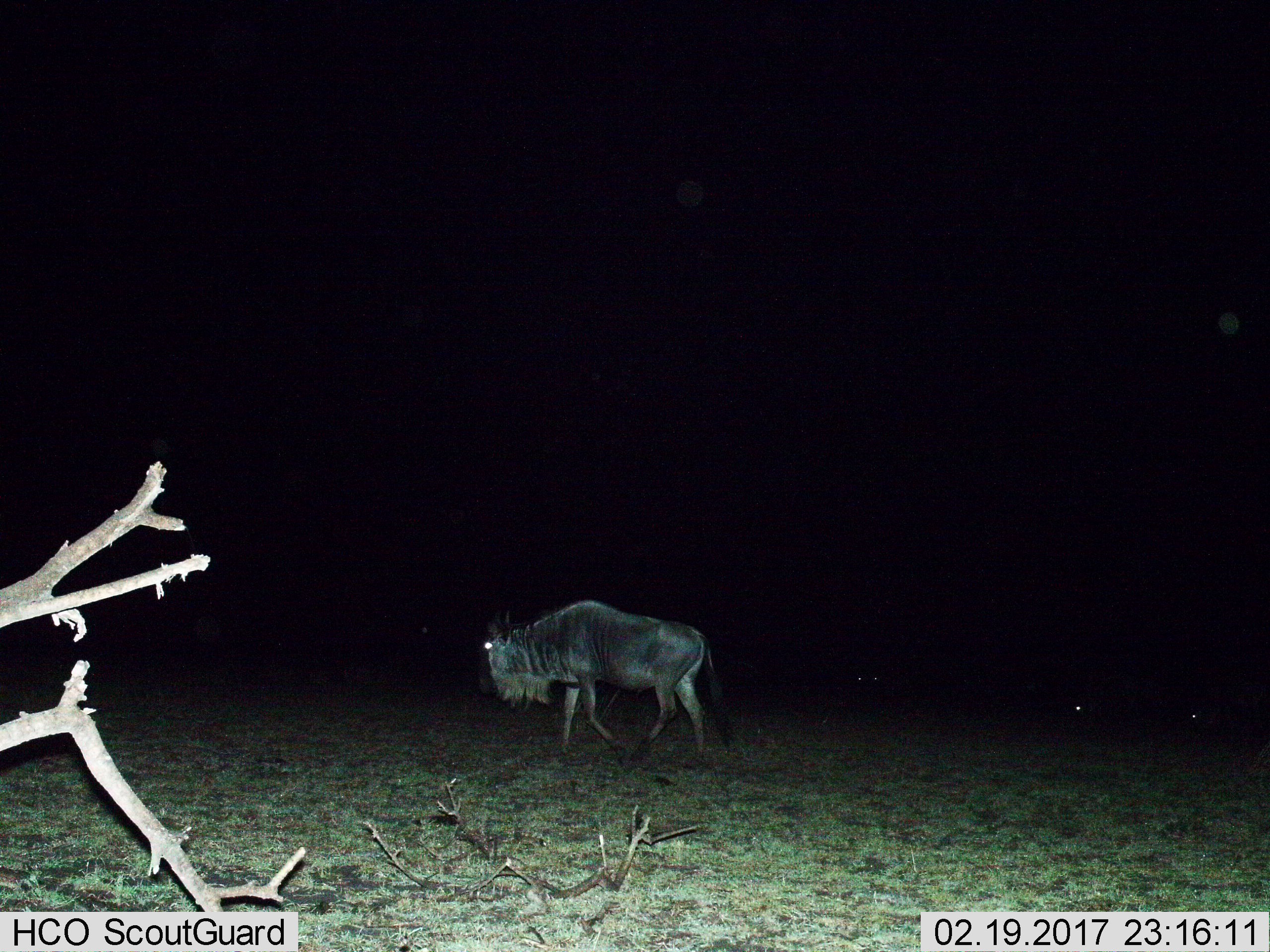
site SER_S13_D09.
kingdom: Animalia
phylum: Chordata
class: Mammalia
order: Artiodactyla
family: Bovidae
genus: Connochaetes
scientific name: Connochaetes taurinus taurinus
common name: blue wildebeest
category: wildebeestblue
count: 1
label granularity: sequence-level